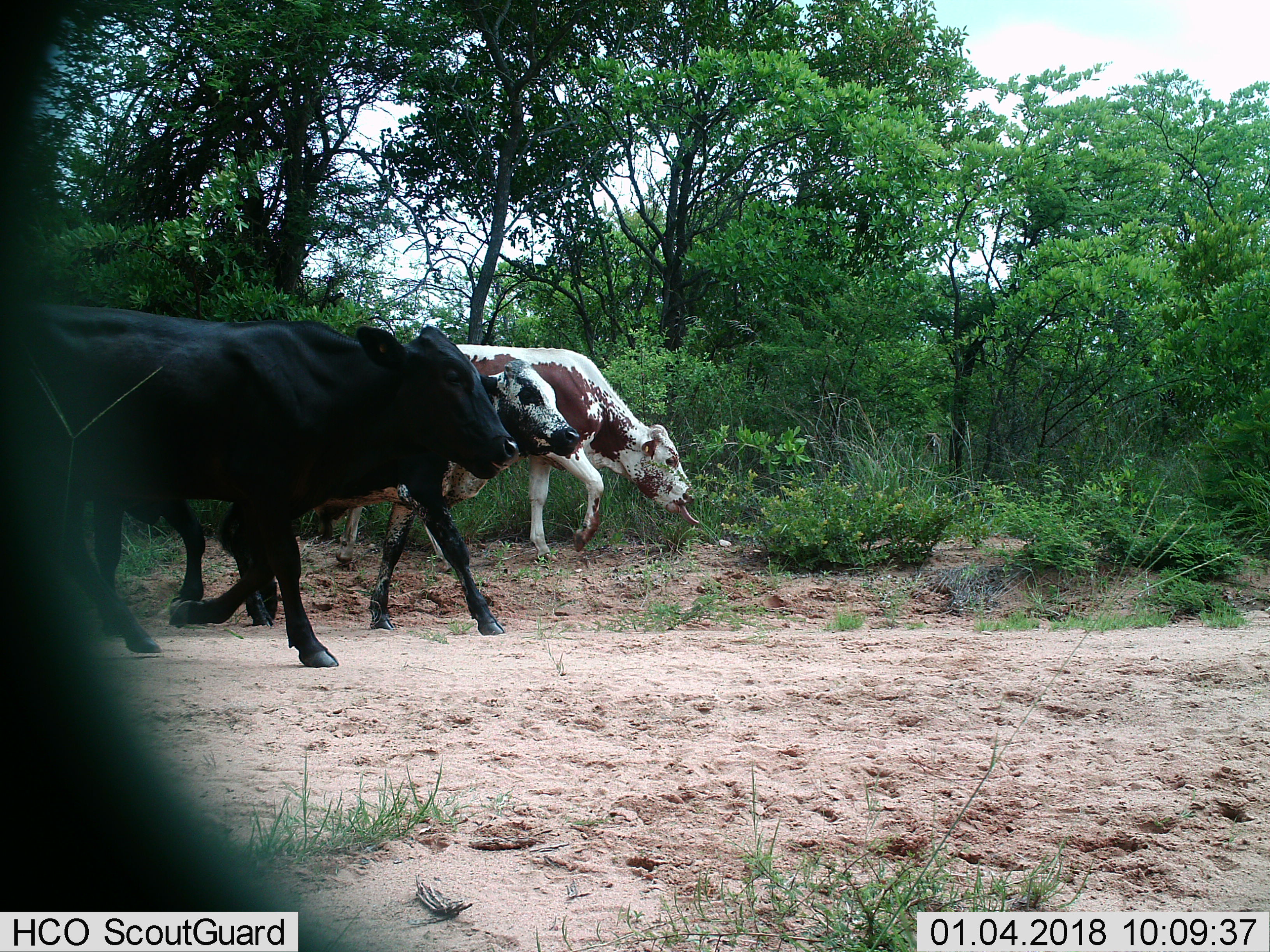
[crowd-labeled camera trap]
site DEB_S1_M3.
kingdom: Animalia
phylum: Chordata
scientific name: Vertebrata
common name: domestic animal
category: domesticanimal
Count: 3.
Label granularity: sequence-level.